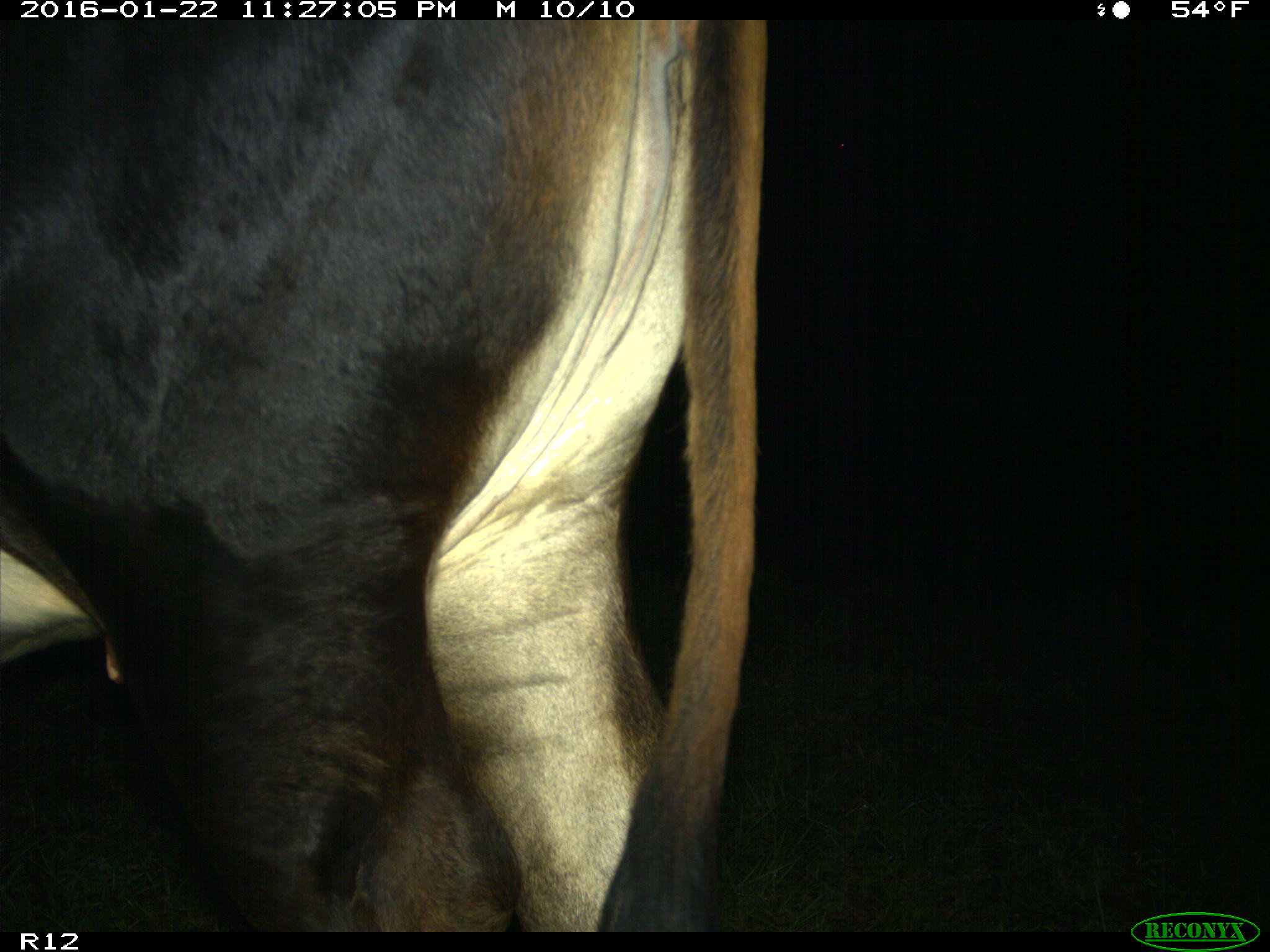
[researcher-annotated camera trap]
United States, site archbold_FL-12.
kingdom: Animalia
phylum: Chordata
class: Mammalia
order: Artiodactyla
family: Bovidae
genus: Bos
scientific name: Bos taurus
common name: domestic cow